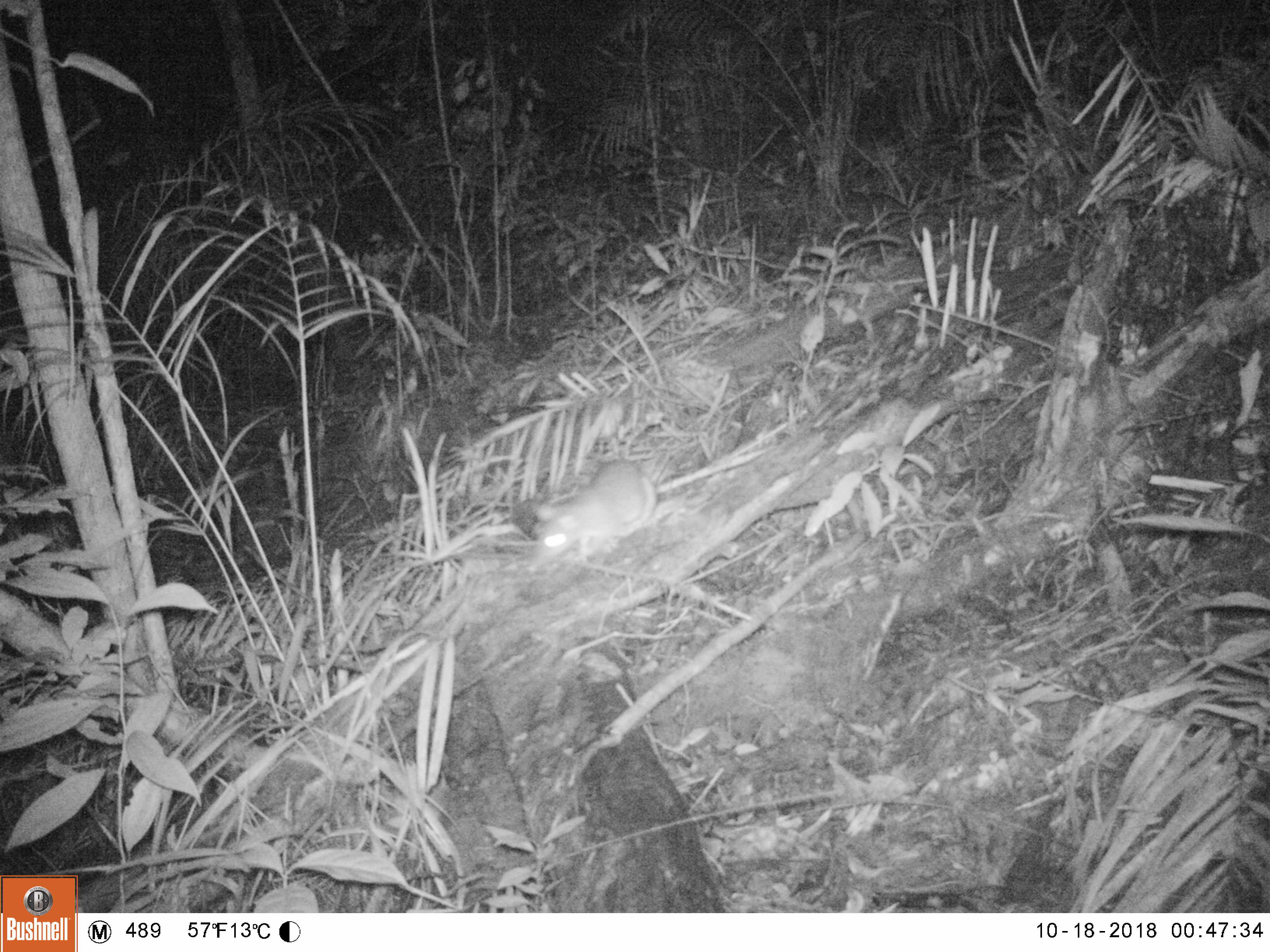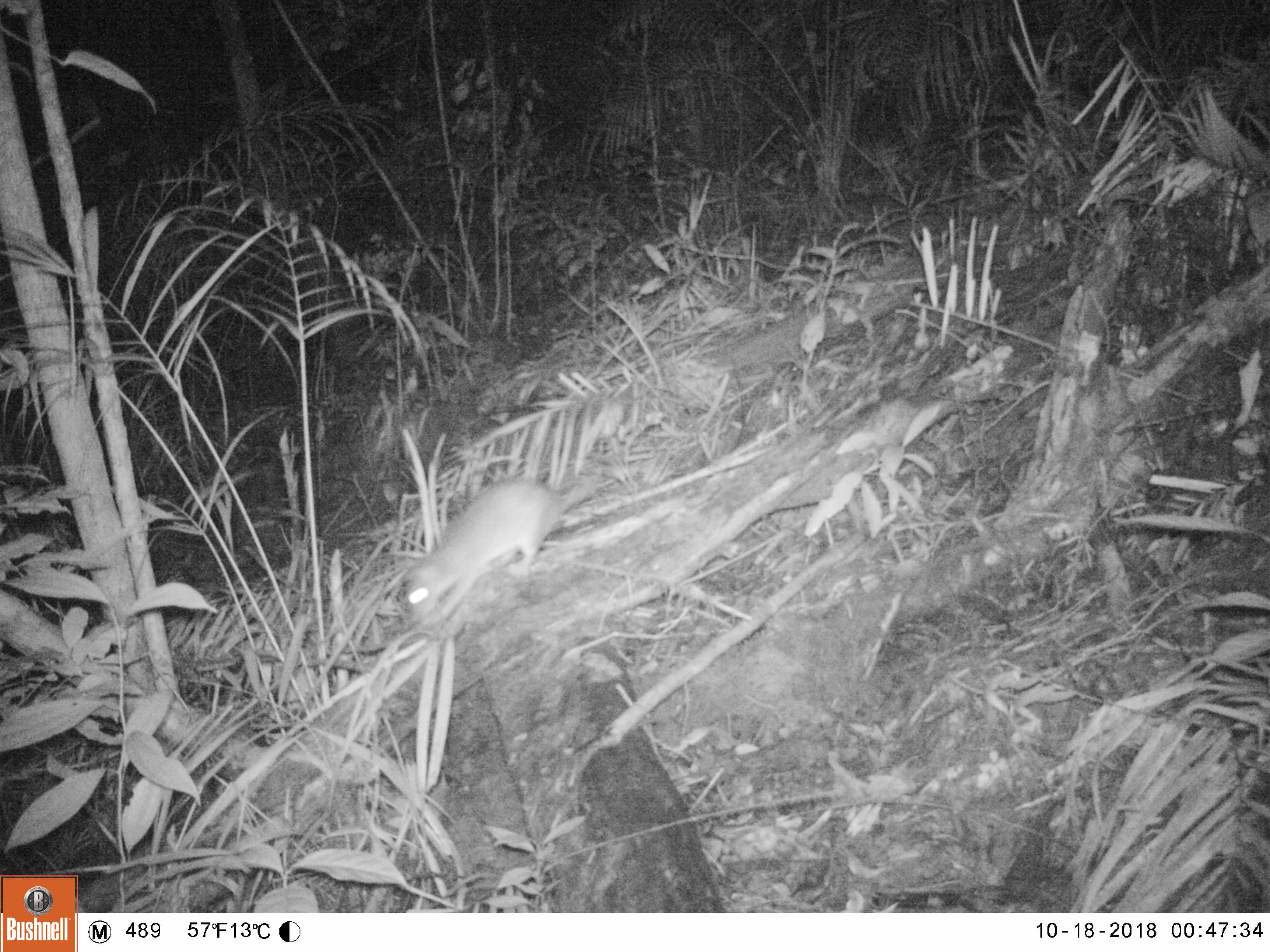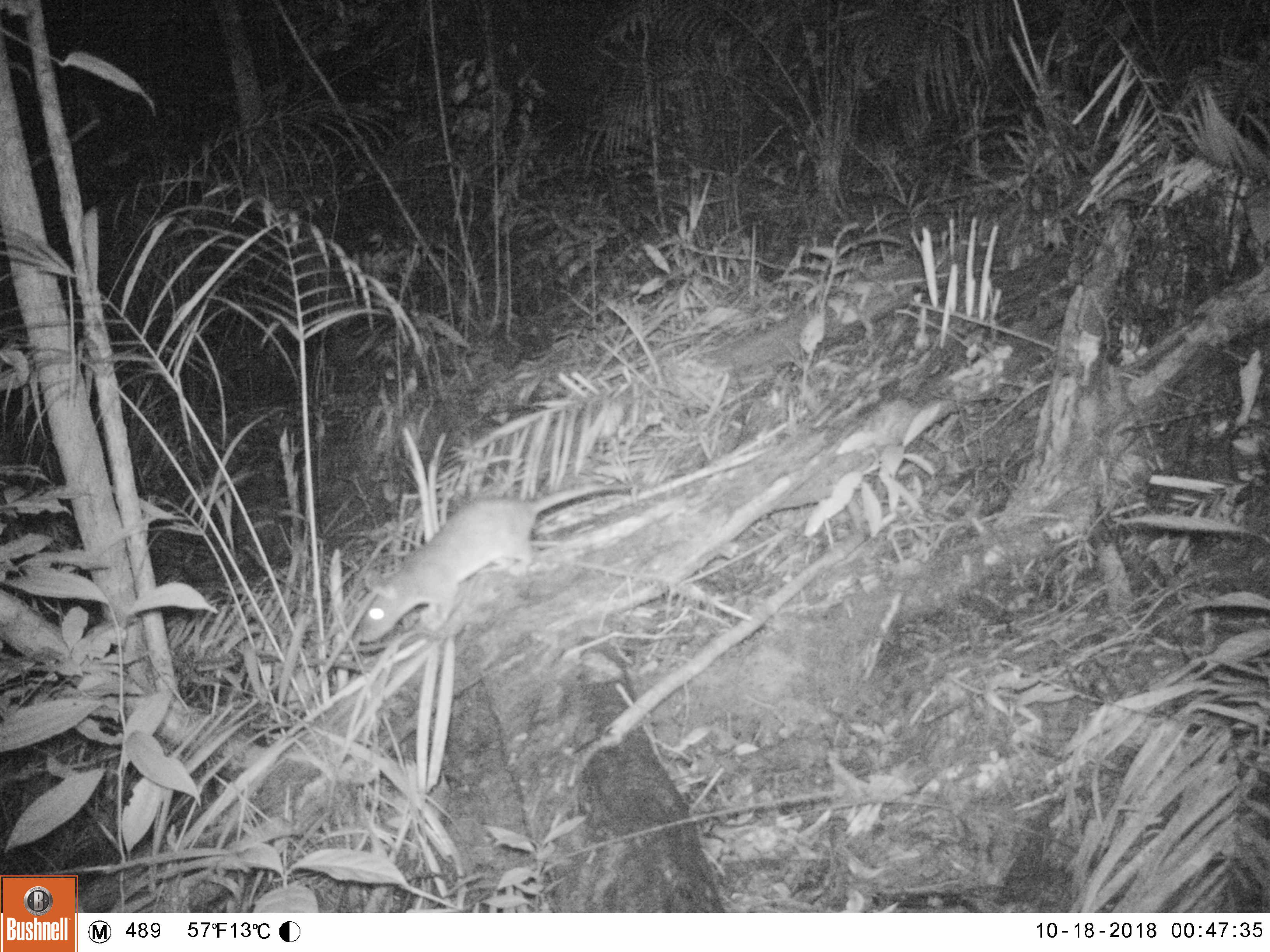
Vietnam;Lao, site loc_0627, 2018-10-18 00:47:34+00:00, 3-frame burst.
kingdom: Animalia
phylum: Chordata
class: Mammalia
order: Rodentia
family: Muridae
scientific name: Muridae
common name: old-world mice and rats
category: unidentified murid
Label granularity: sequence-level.